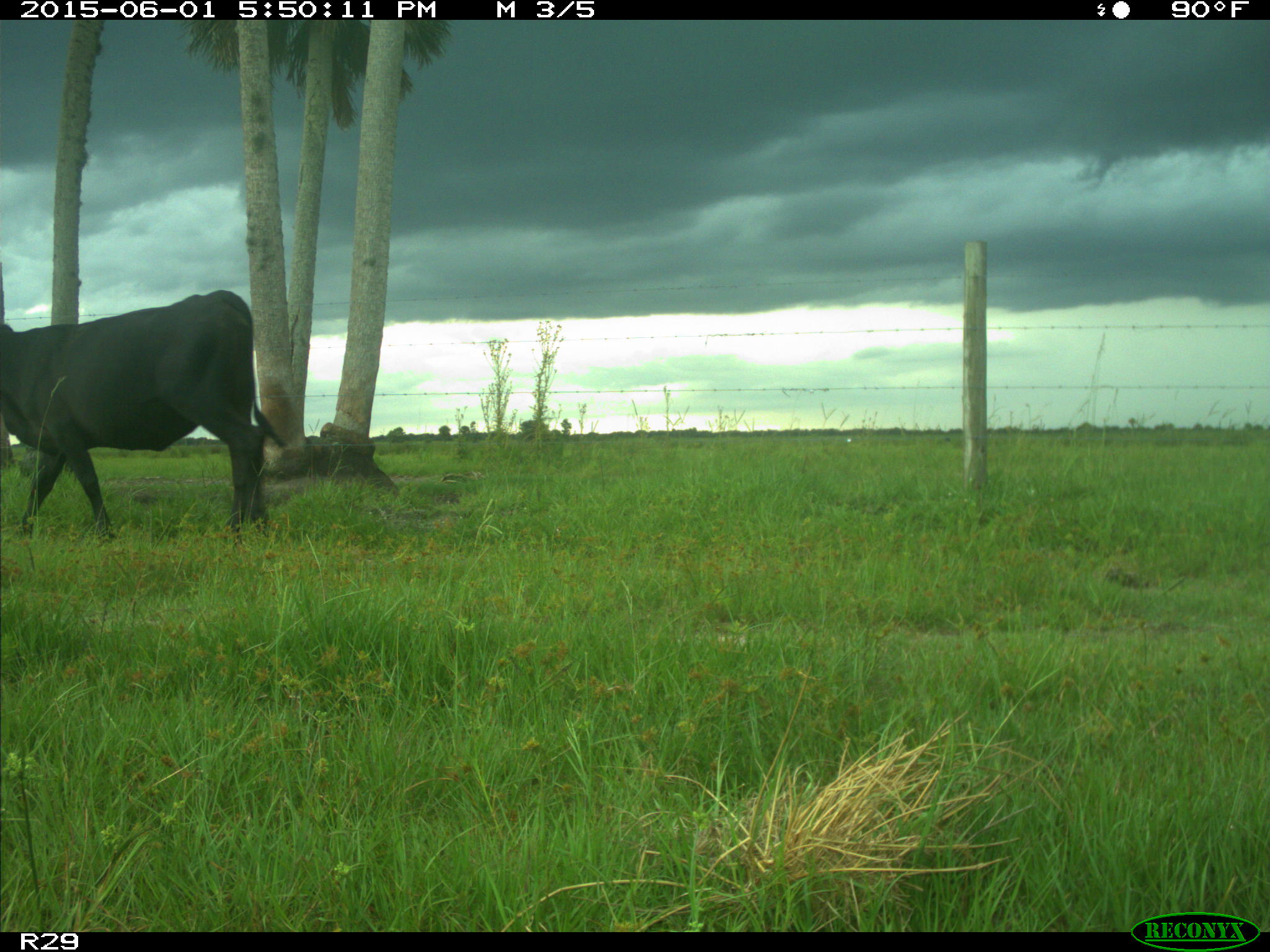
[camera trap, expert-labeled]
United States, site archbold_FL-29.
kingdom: Animalia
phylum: Chordata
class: Mammalia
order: Artiodactyla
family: Bovidae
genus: Bos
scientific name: Bos taurus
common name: domestic cow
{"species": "Bos taurus (domestic cow)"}